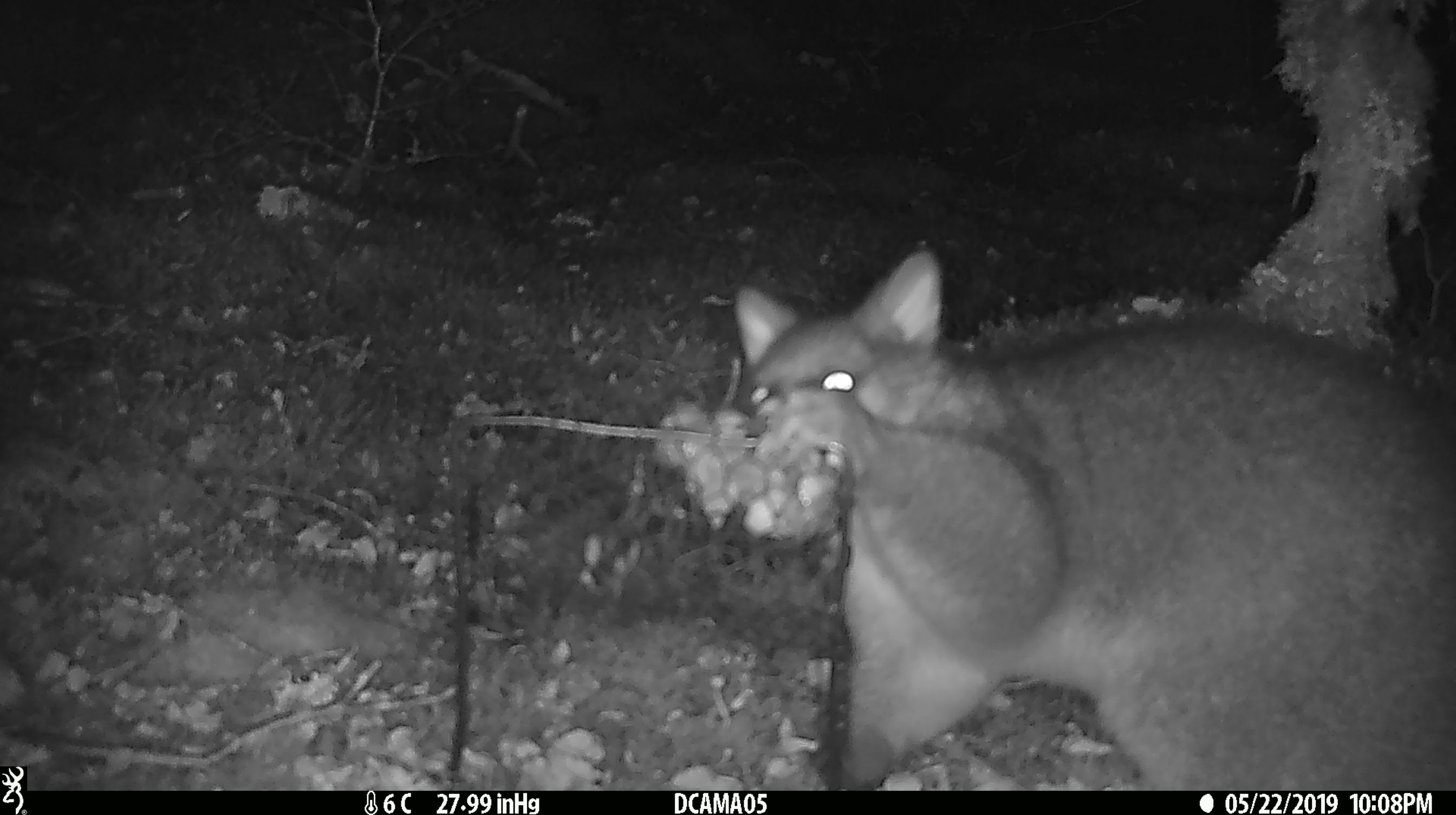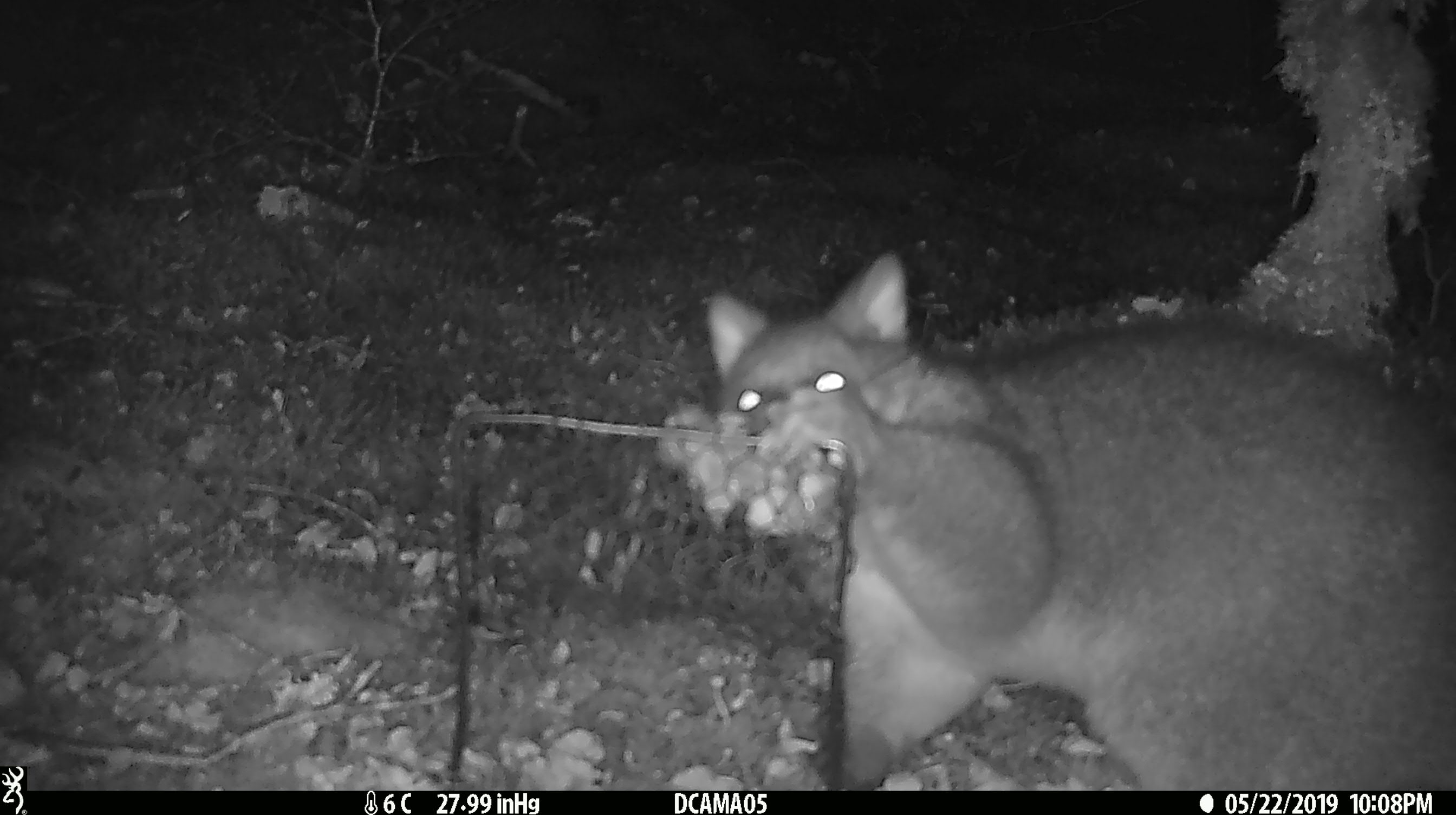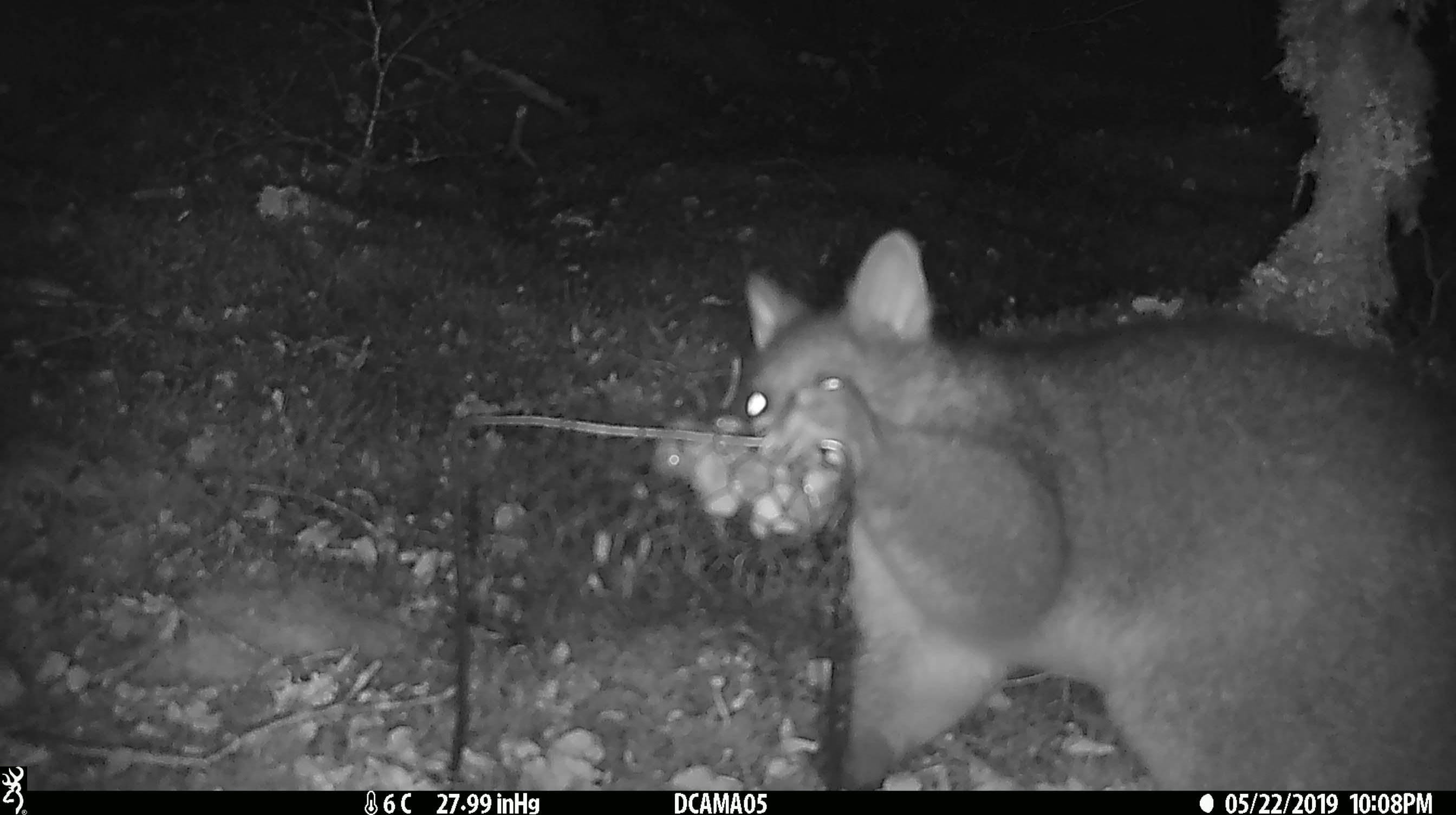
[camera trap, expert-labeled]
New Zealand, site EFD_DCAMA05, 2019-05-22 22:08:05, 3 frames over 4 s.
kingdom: Animalia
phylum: Chordata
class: Mammalia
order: Diprotodontia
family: Phalangeridae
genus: Trichosurus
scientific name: Trichosurus vulpecula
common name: common brushtail possum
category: possum